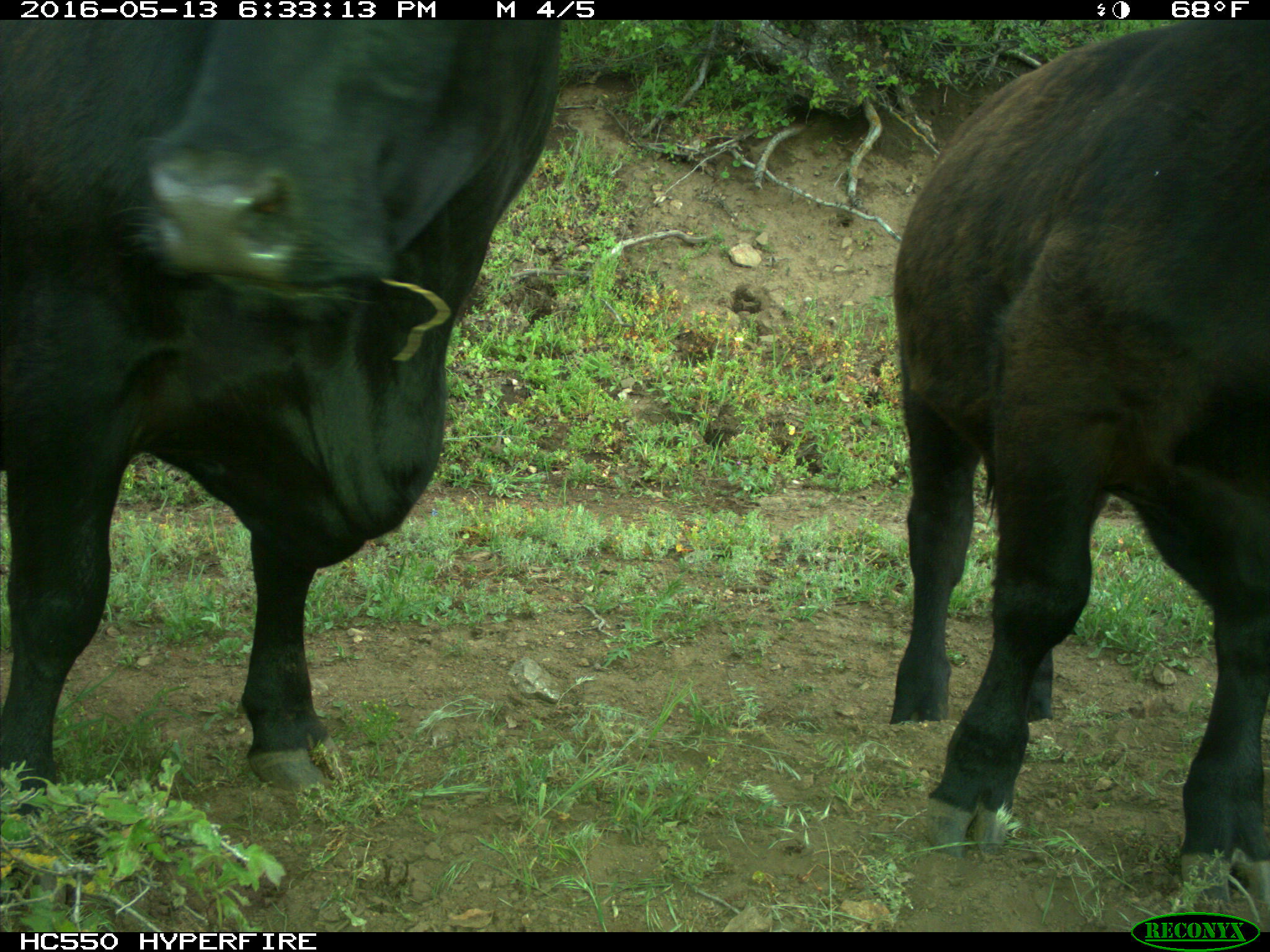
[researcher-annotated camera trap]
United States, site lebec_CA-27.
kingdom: Animalia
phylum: Chordata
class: Mammalia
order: Artiodactyla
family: Bovidae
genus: Bos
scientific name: Bos taurus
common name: domestic cow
Bos taurus (domestic cow).